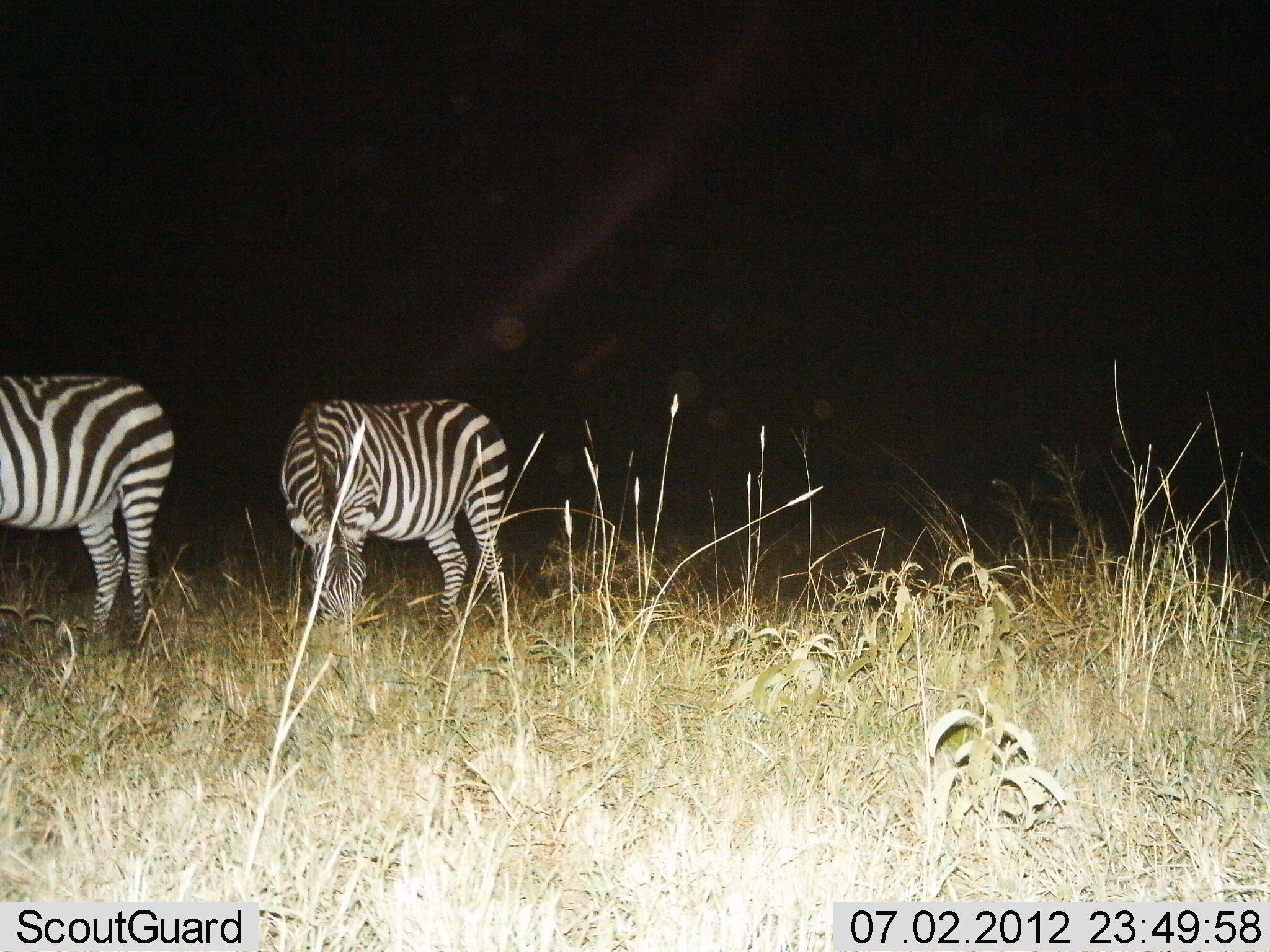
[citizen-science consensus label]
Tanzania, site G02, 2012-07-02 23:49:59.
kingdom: Animalia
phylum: Chordata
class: Mammalia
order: Perissodactyla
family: Equidae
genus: Equus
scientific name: Equus quagga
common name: plains zebra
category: zebra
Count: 2.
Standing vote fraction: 80%.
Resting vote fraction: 10%.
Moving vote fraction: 0%.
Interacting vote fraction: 0%.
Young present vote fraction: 0%.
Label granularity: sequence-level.